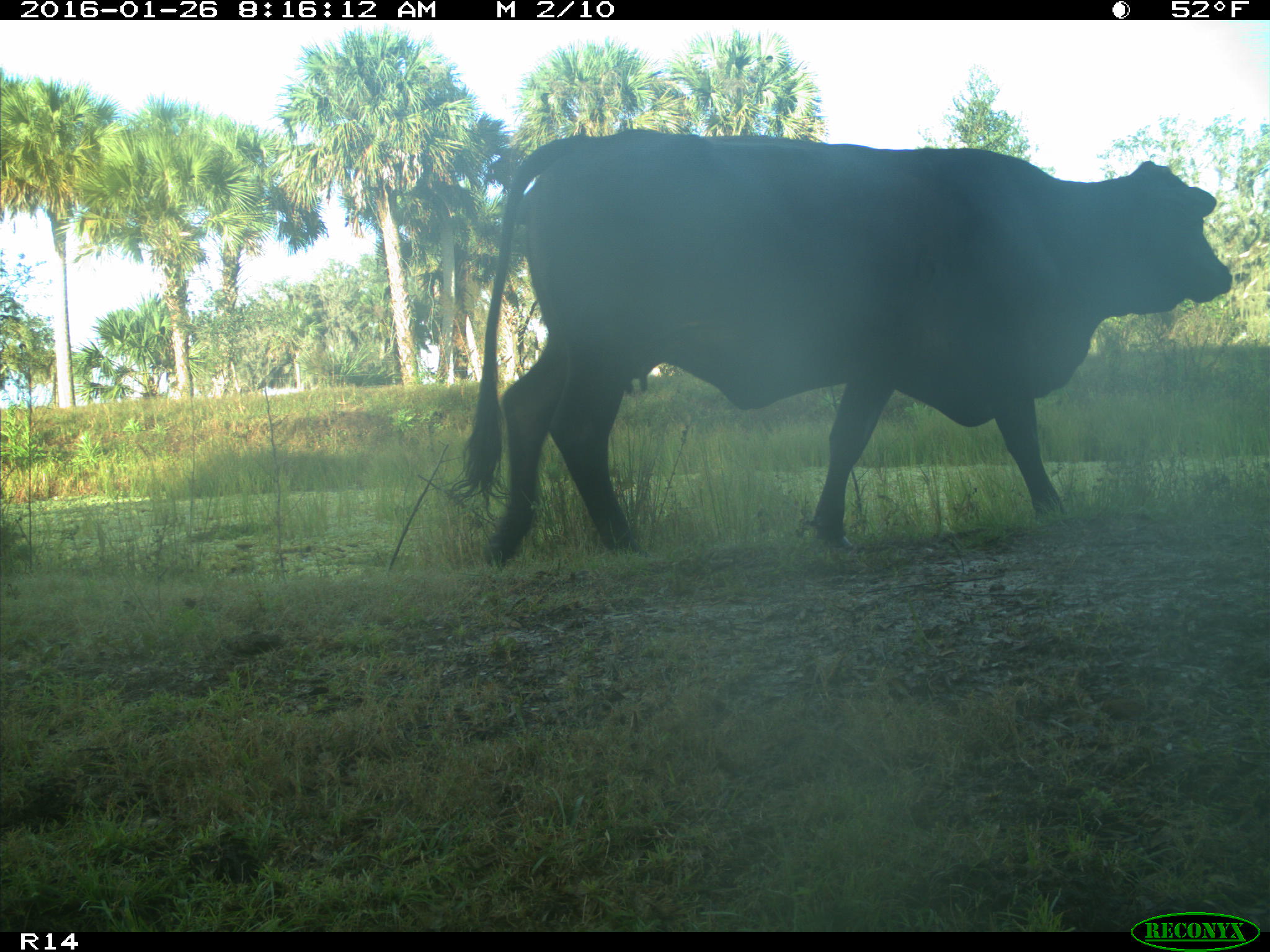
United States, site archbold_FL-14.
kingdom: Animalia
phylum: Chordata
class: Mammalia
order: Artiodactyla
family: Bovidae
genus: Bos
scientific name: Bos taurus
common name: domestic cow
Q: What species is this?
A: Bos taurus (domestic cow).